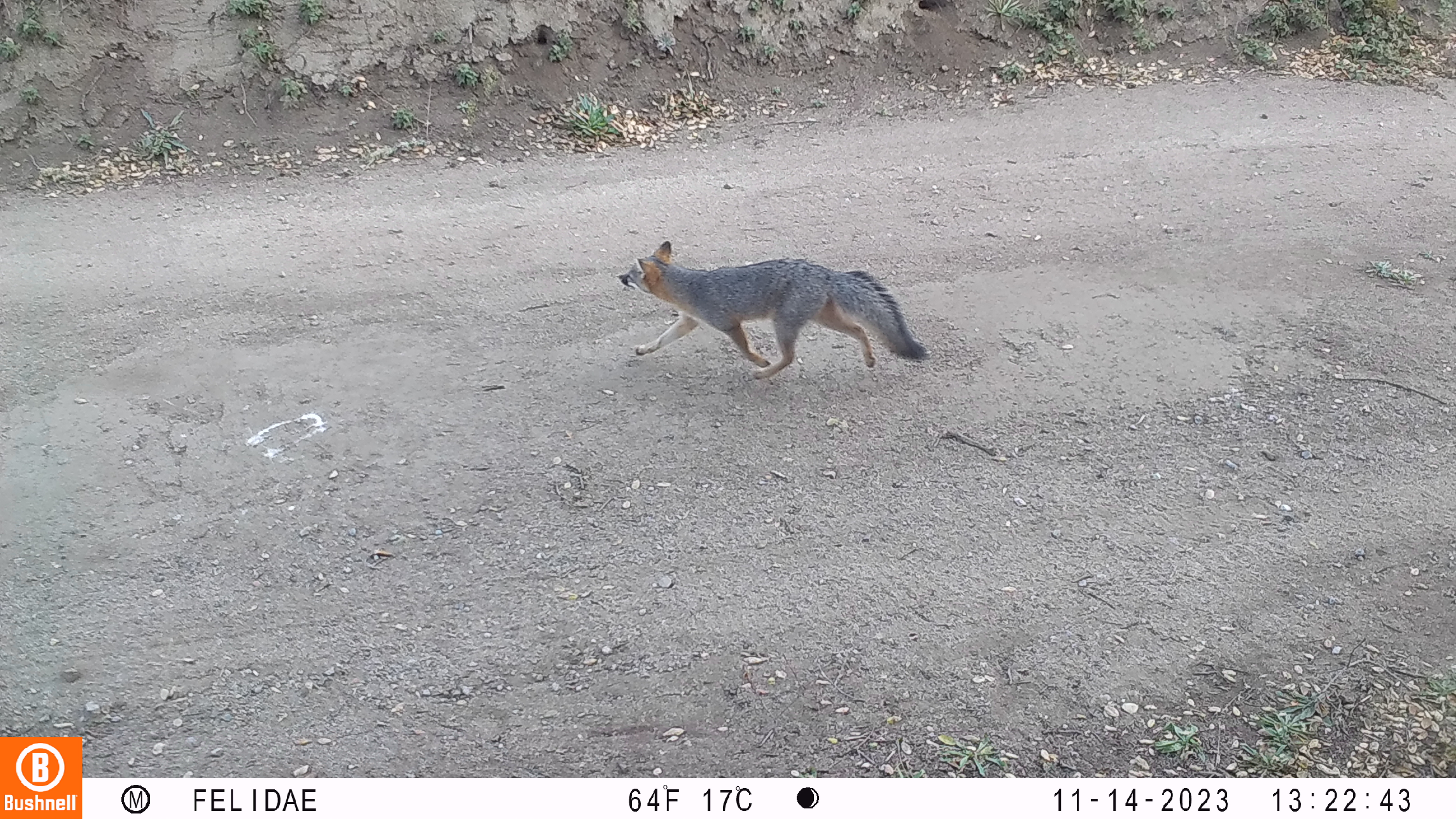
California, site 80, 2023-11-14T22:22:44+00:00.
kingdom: Animalia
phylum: Chordata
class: Mammalia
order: Carnivora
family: Canidae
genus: Urocyon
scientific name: Urocyon cinereoargenteus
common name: gray fox